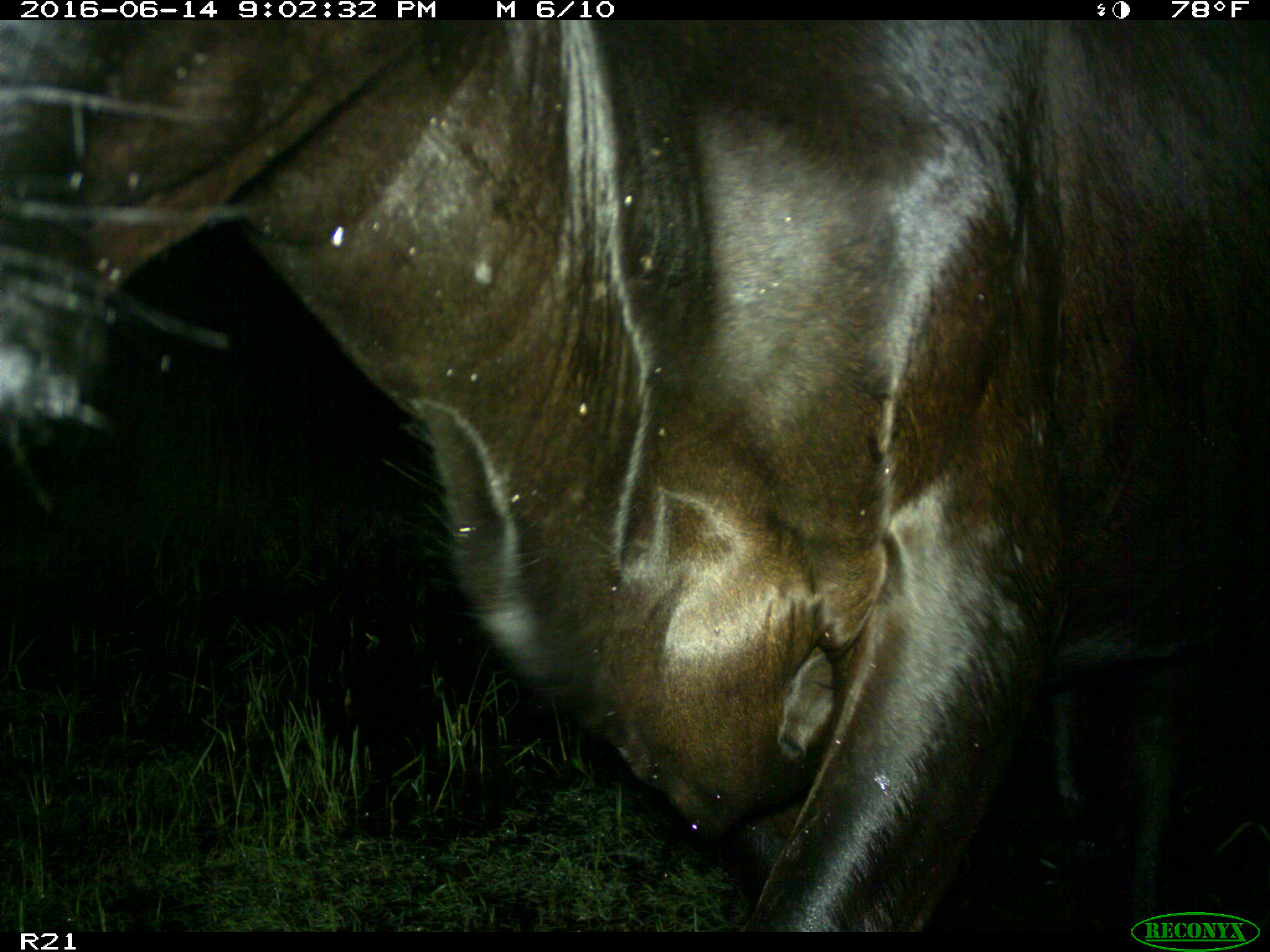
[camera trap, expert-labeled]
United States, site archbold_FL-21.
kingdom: Animalia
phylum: Chordata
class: Mammalia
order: Artiodactyla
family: Bovidae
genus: Bos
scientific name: Bos taurus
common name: domestic cow